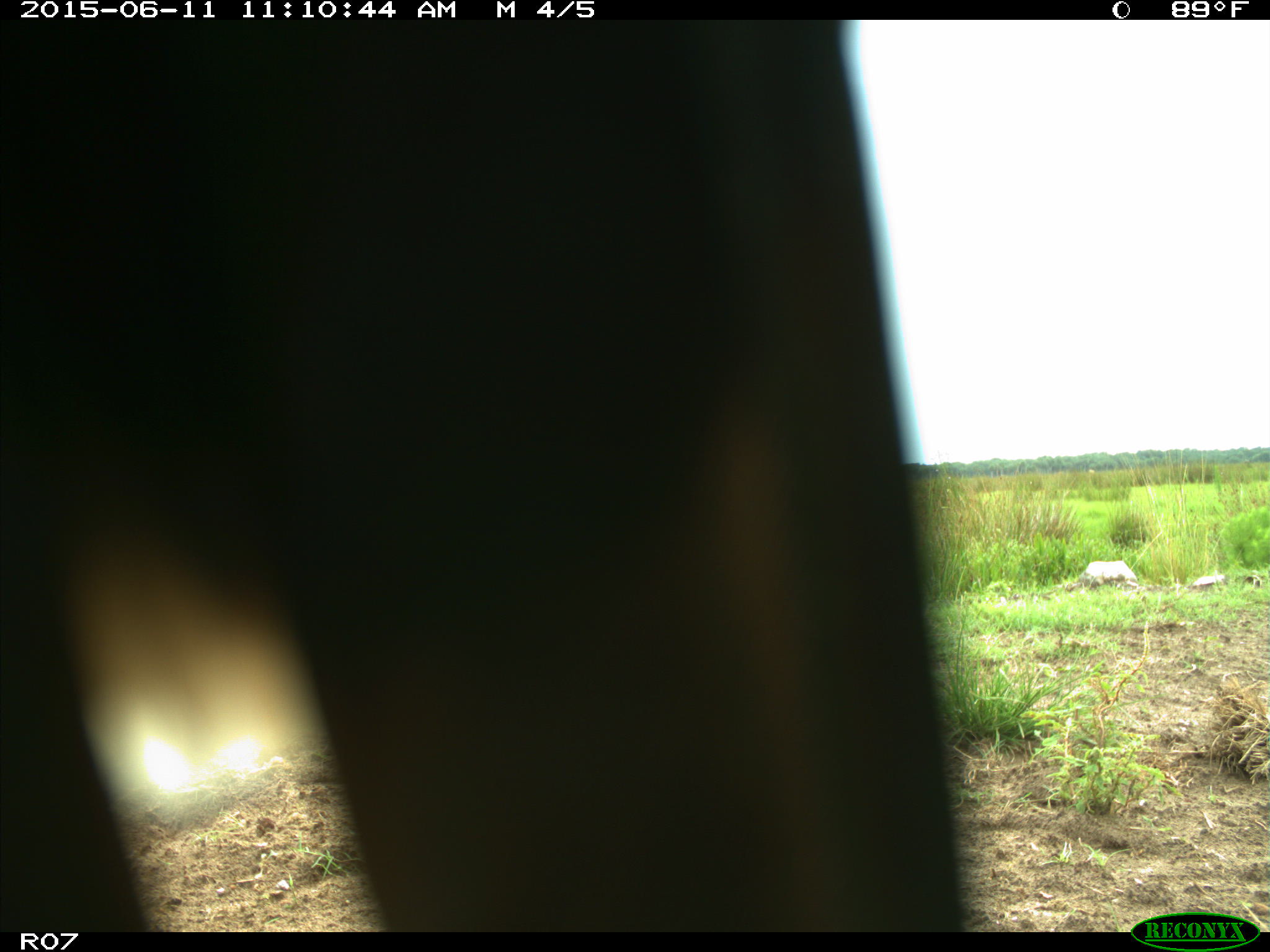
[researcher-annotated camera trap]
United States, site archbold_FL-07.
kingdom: Animalia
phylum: Chordata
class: Mammalia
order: Artiodactyla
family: Bovidae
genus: Bos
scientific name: Bos taurus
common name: domestic cow